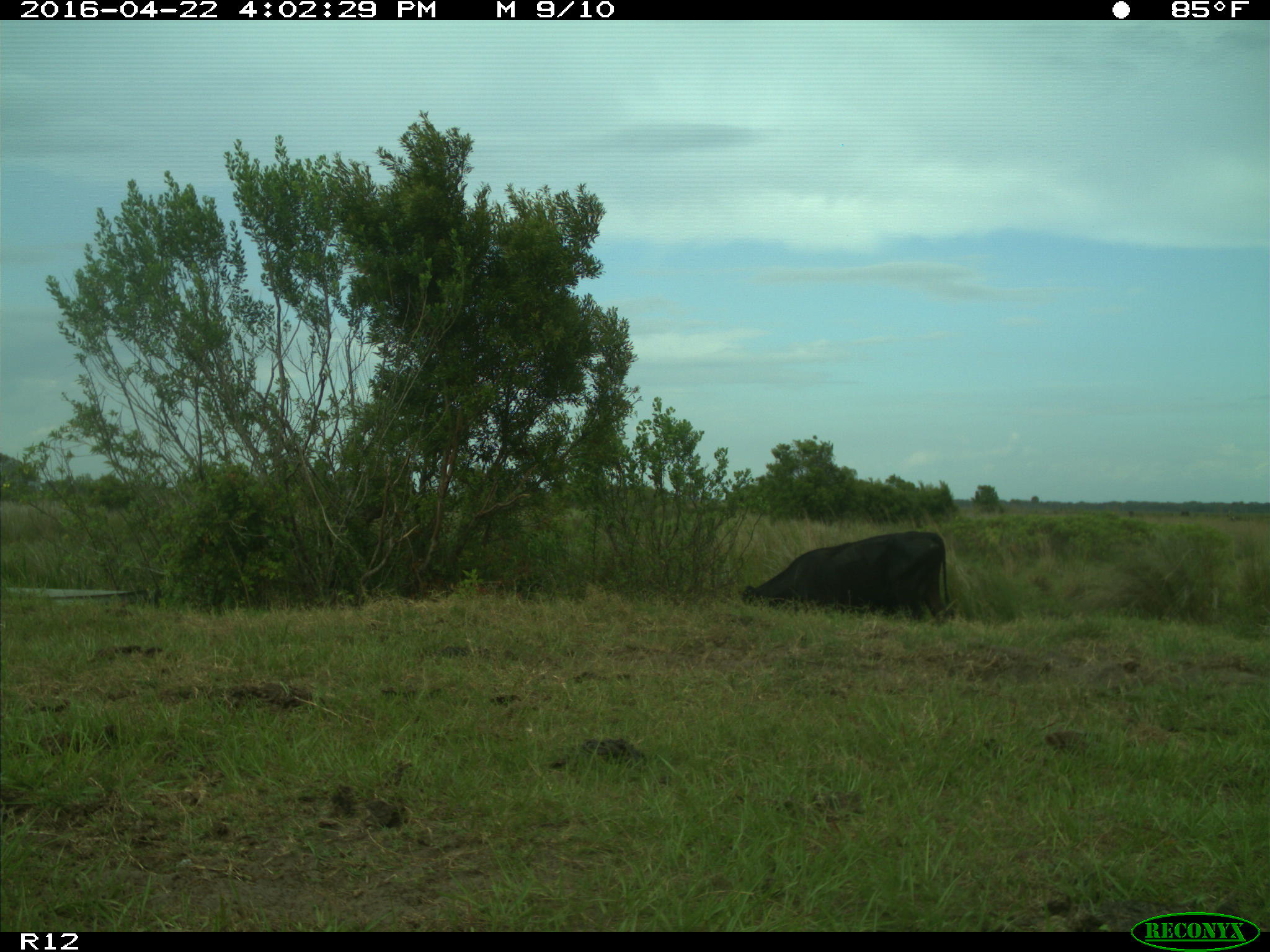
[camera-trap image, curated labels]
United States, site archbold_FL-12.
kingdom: Animalia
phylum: Chordata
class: Mammalia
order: Artiodactyla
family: Bovidae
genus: Bos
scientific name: Bos taurus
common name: domestic cow